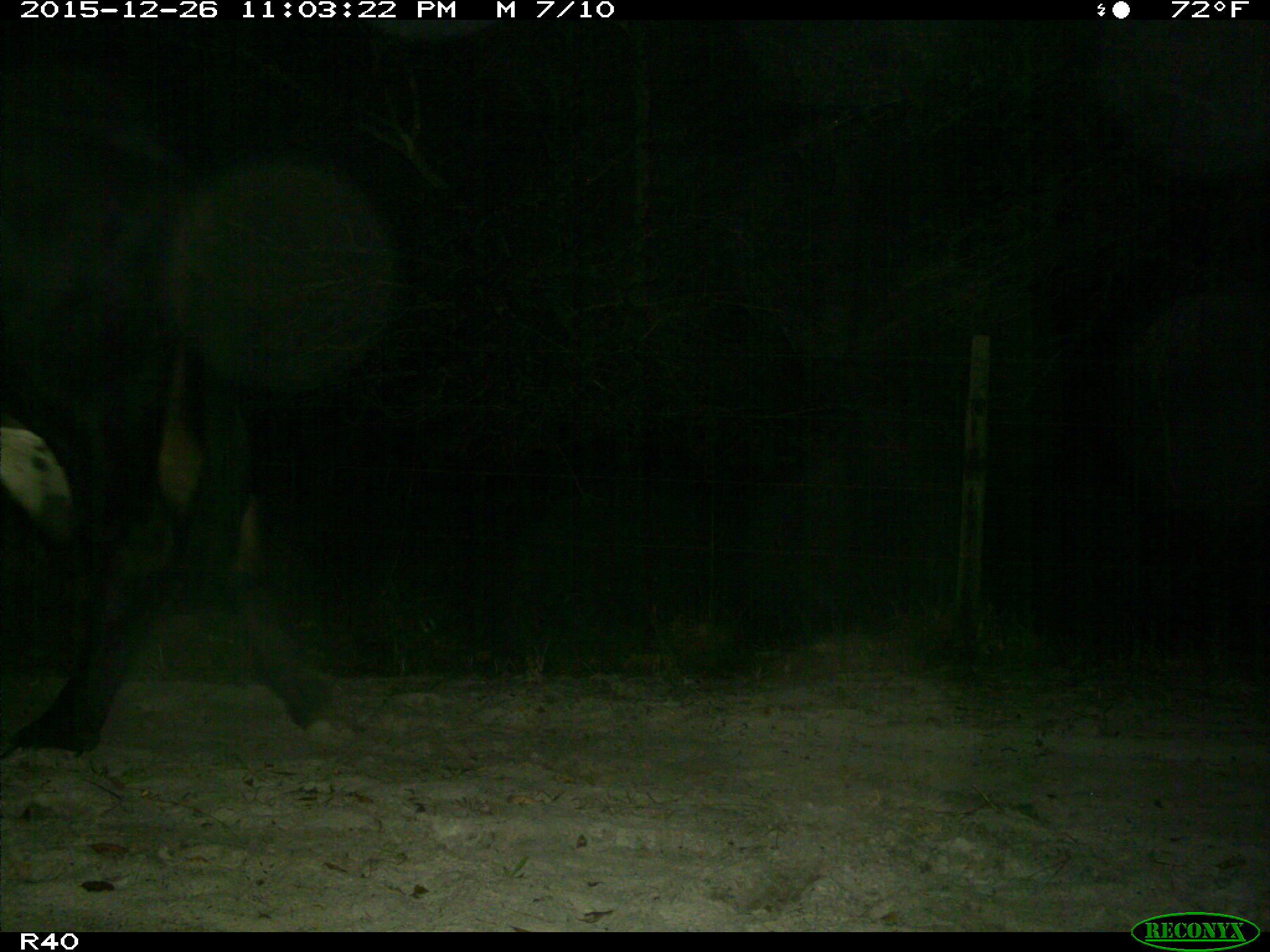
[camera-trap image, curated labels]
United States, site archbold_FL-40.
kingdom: Animalia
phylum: Chordata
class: Mammalia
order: Artiodactyla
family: Bovidae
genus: Bos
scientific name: Bos taurus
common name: domestic cow